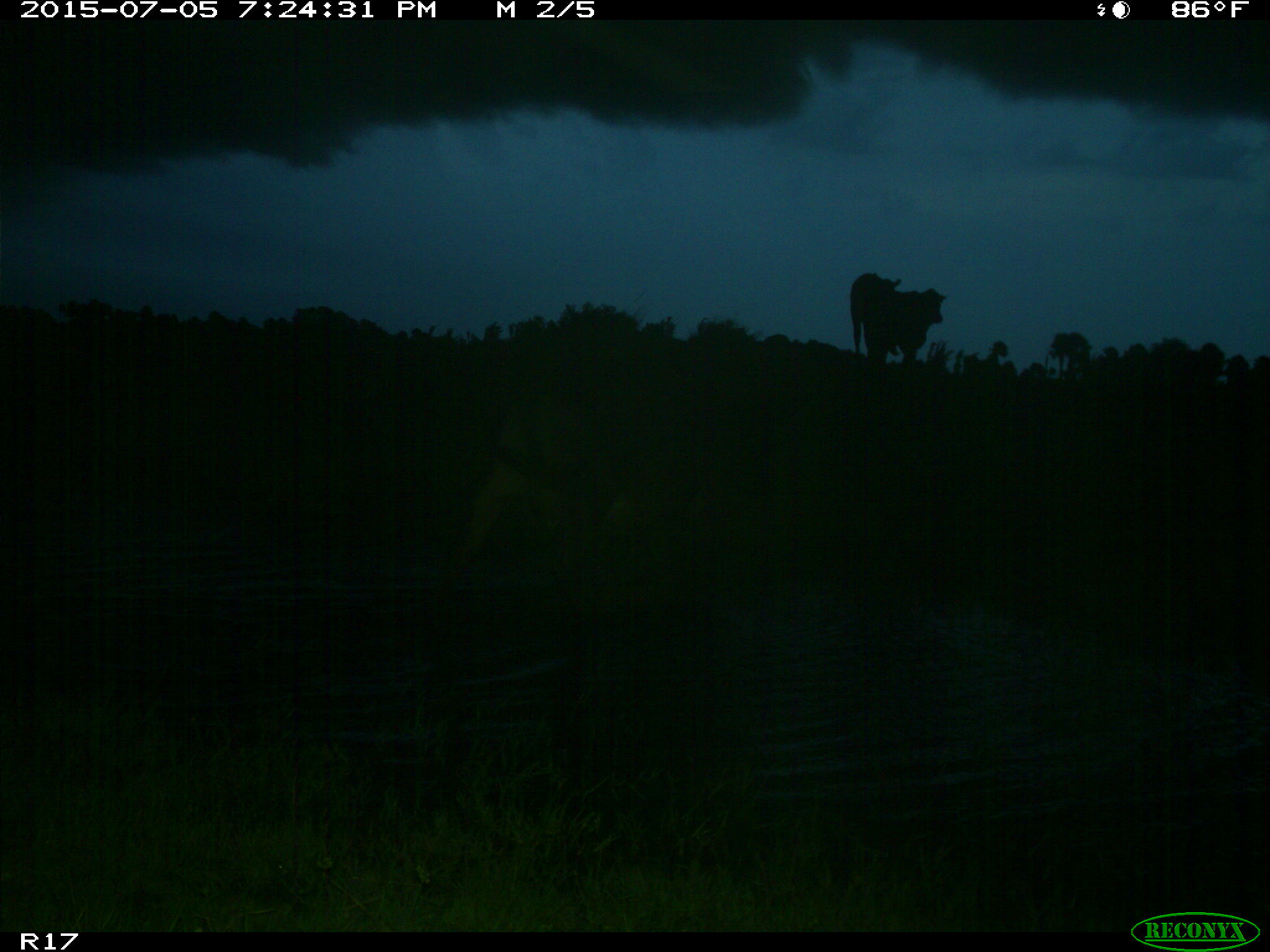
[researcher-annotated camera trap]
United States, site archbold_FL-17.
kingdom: Animalia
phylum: Chordata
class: Mammalia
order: Artiodactyla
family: Bovidae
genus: Bos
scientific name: Bos taurus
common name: domestic cow